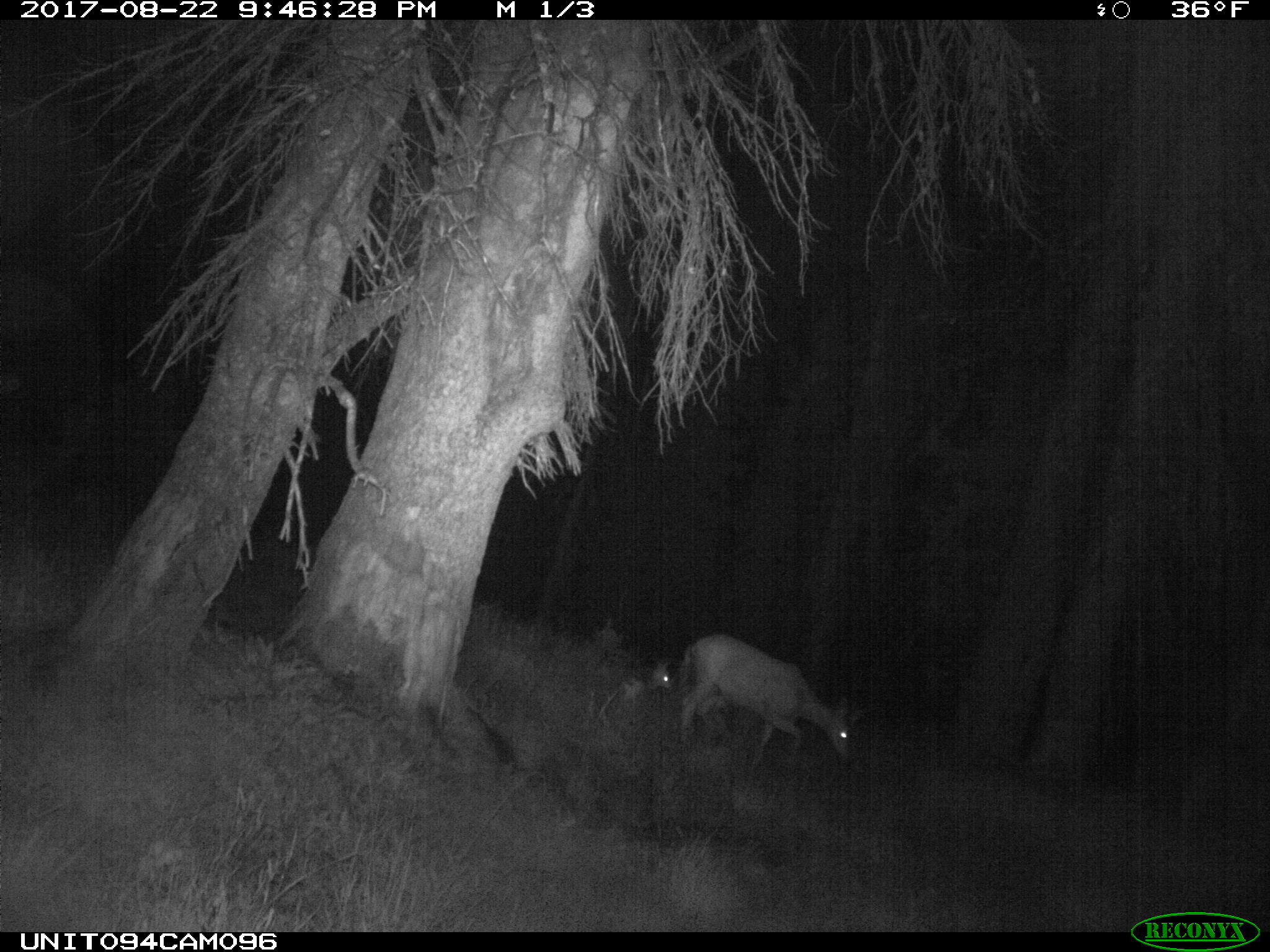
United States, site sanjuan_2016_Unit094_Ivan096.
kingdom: Animalia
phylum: Chordata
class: Mammalia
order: Artiodactyla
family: Cervidae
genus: Odocoileus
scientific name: Odocoileus hemionus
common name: mule deer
Odocoileus hemionus (mule deer).